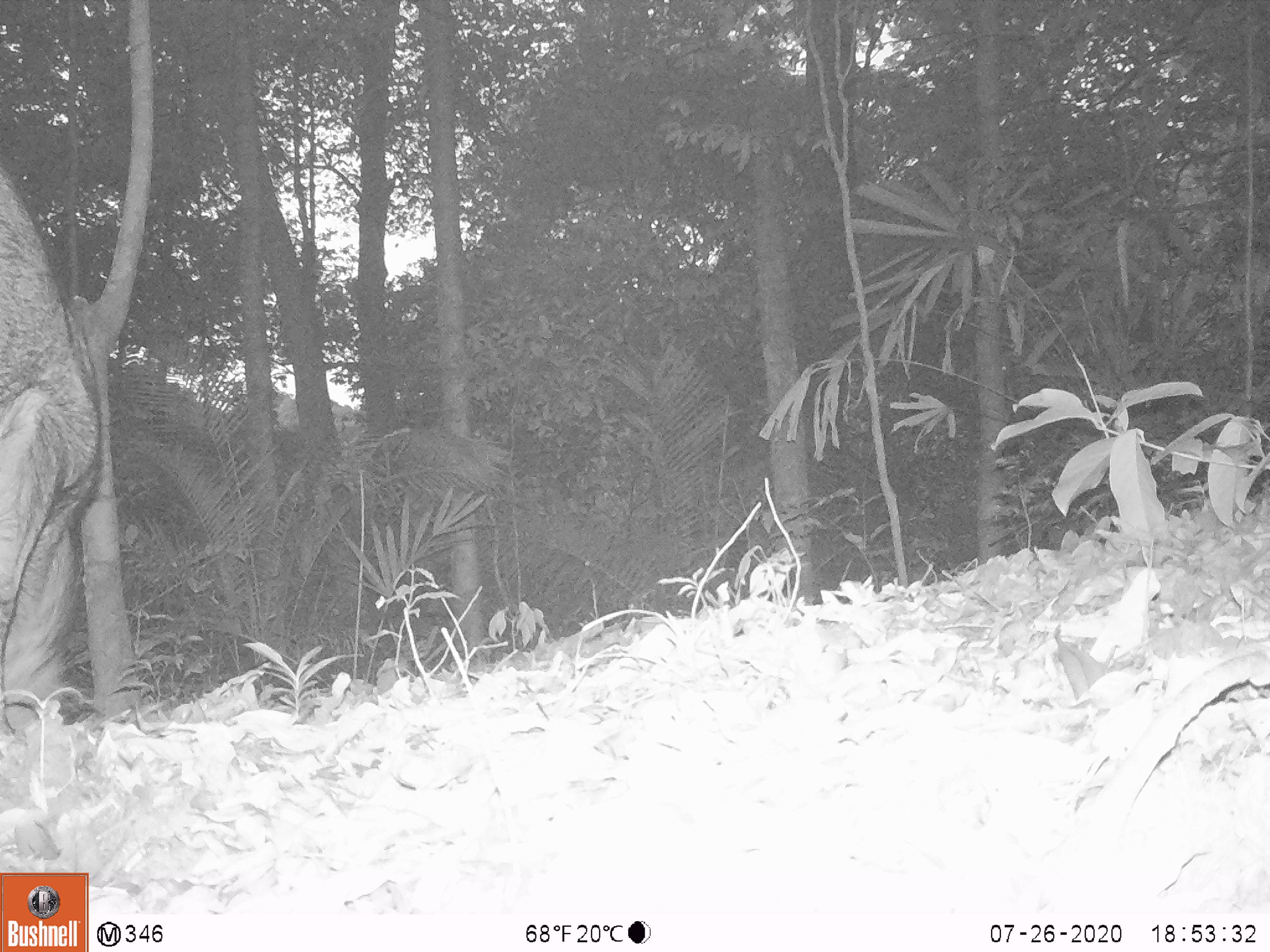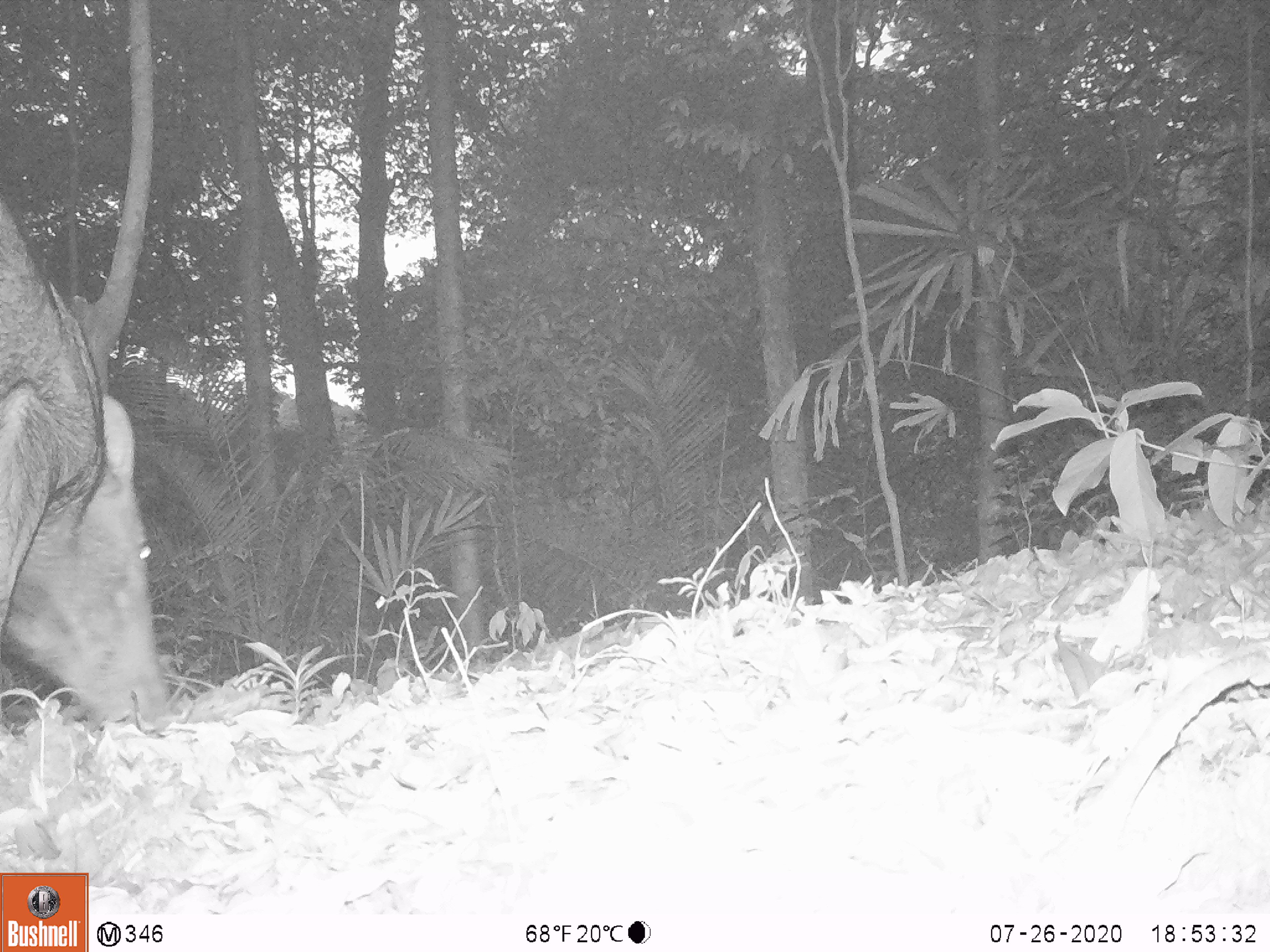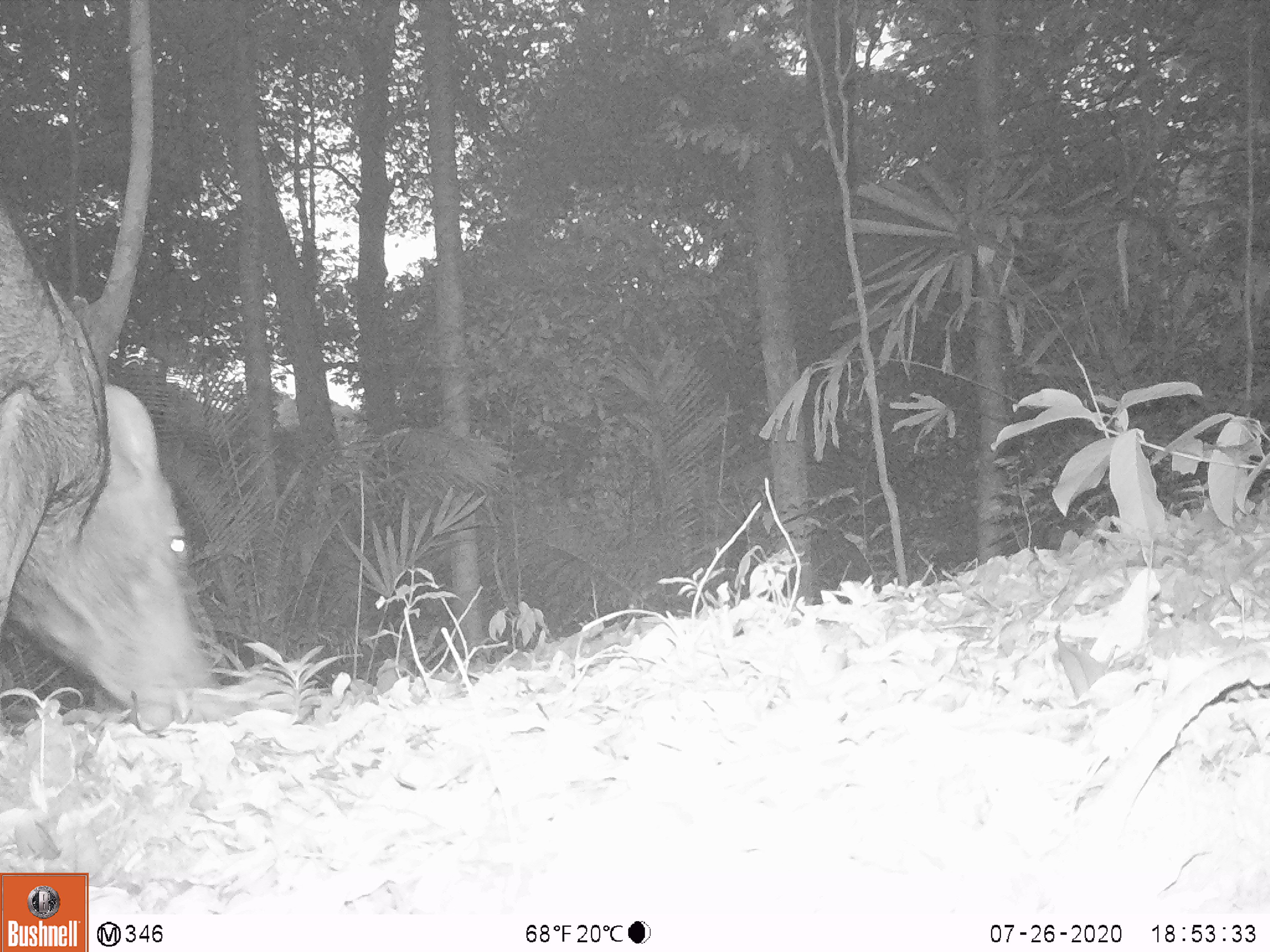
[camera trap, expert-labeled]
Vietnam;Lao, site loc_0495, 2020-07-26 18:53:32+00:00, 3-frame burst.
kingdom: Animalia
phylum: Chordata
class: Mammalia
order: Artiodactyla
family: Suidae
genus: Sus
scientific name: Sus scrofa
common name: eurasian wild pig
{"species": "eurasian wild pig (Sus scrofa)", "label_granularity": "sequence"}